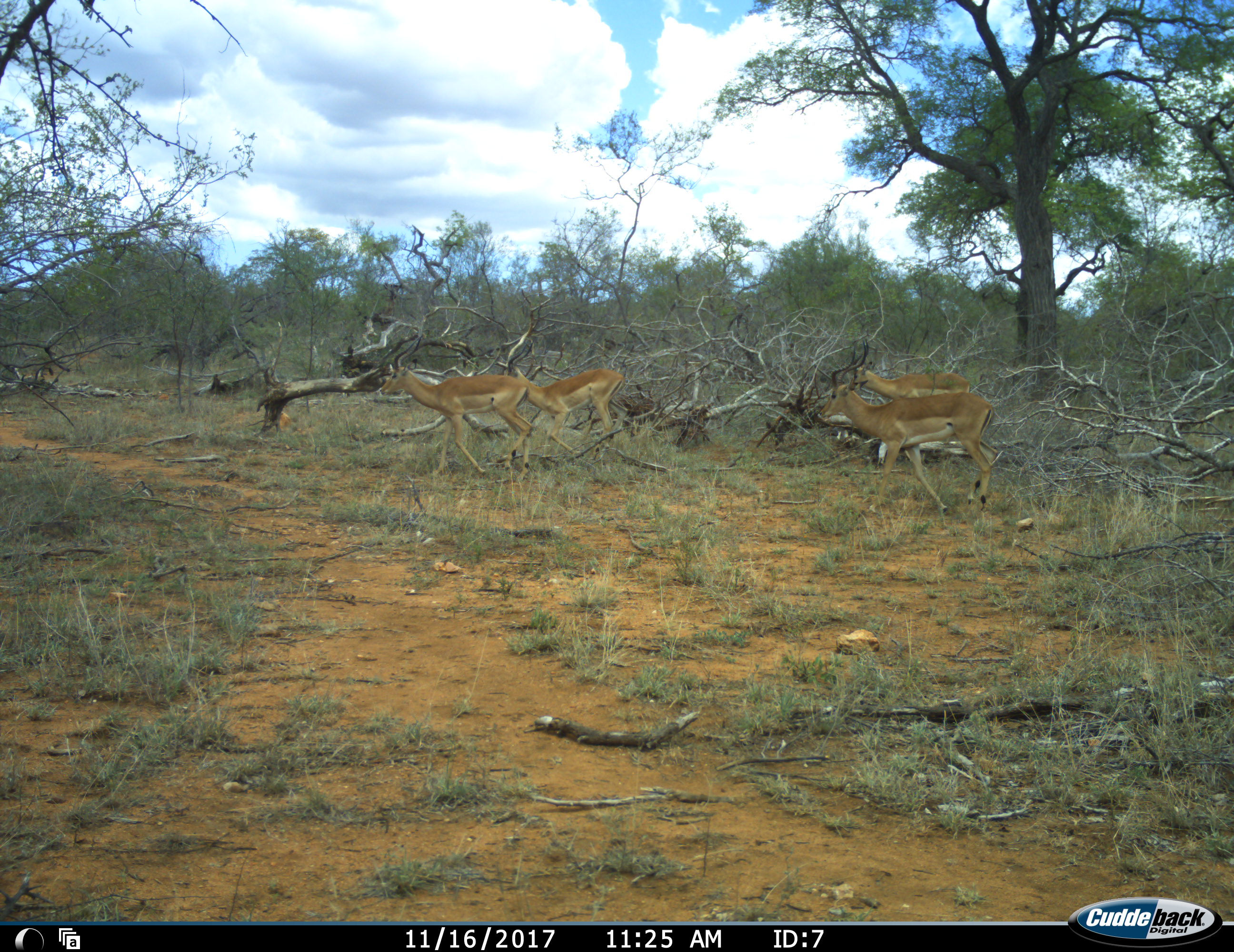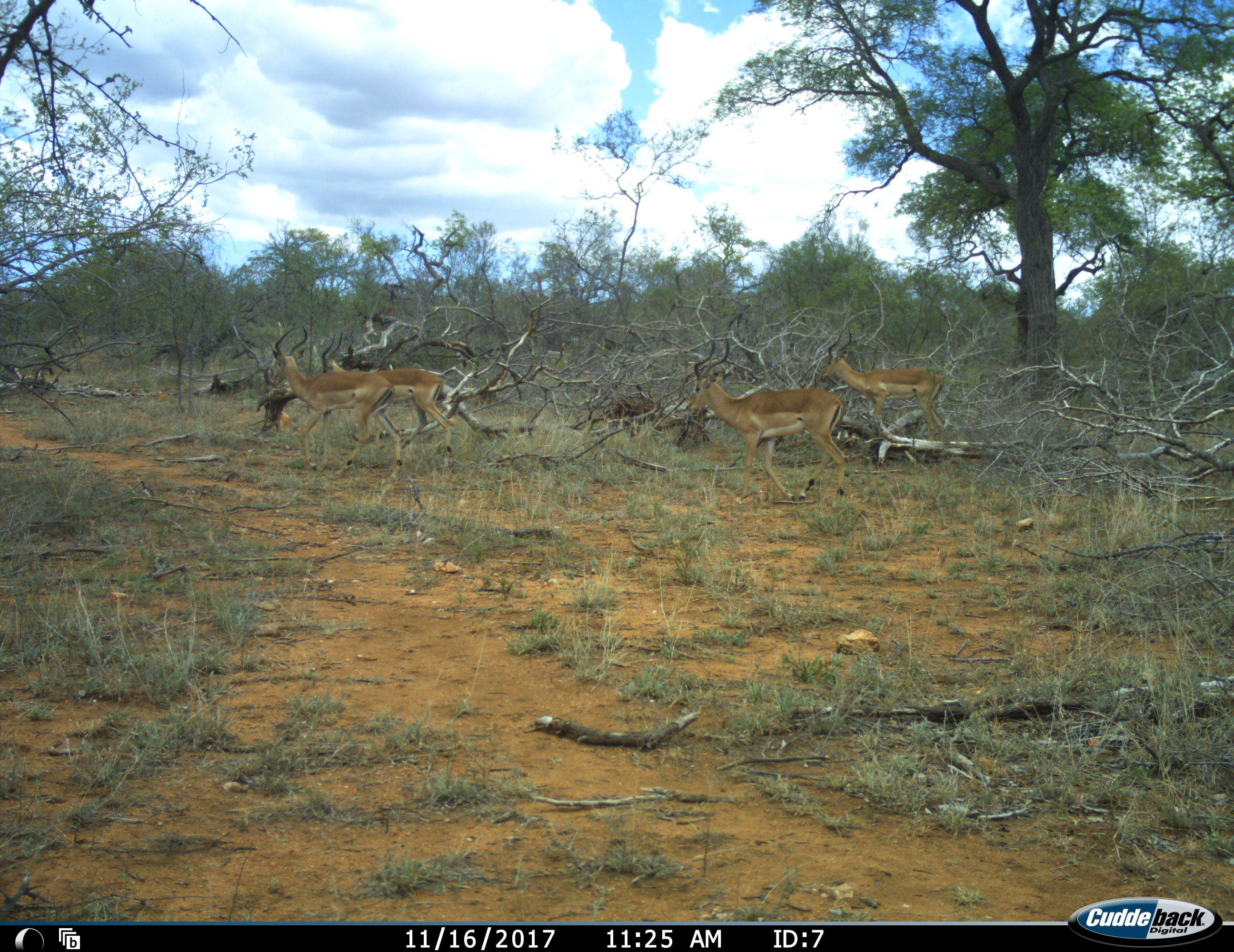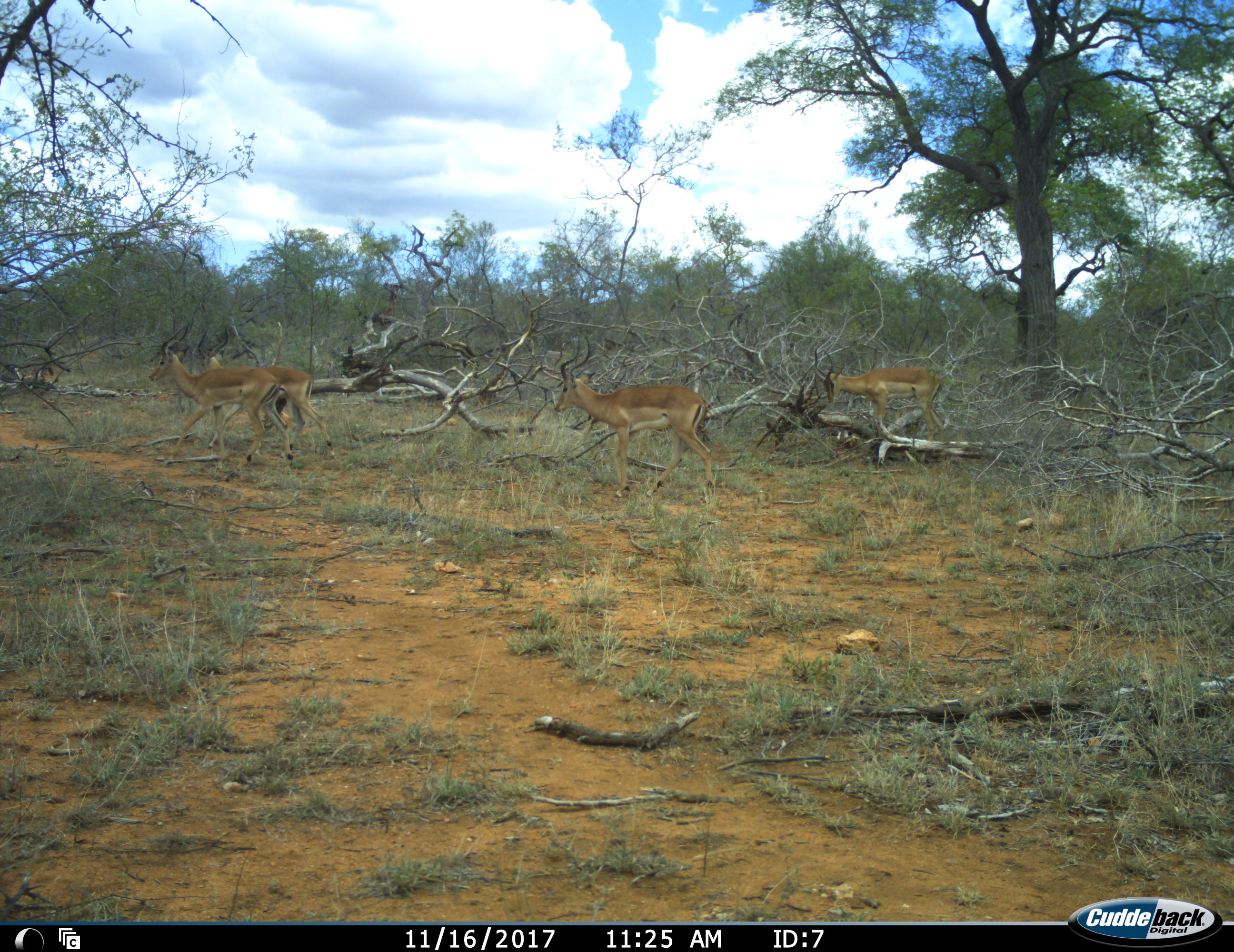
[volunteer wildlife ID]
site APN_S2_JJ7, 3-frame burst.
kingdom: Animalia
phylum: Chordata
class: Mammalia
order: Artiodactyla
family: Bovidae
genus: Aepyceros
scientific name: Aepyceros melampus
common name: impala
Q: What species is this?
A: Impala (Aepyceros melampus).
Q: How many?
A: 4.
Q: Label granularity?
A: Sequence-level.